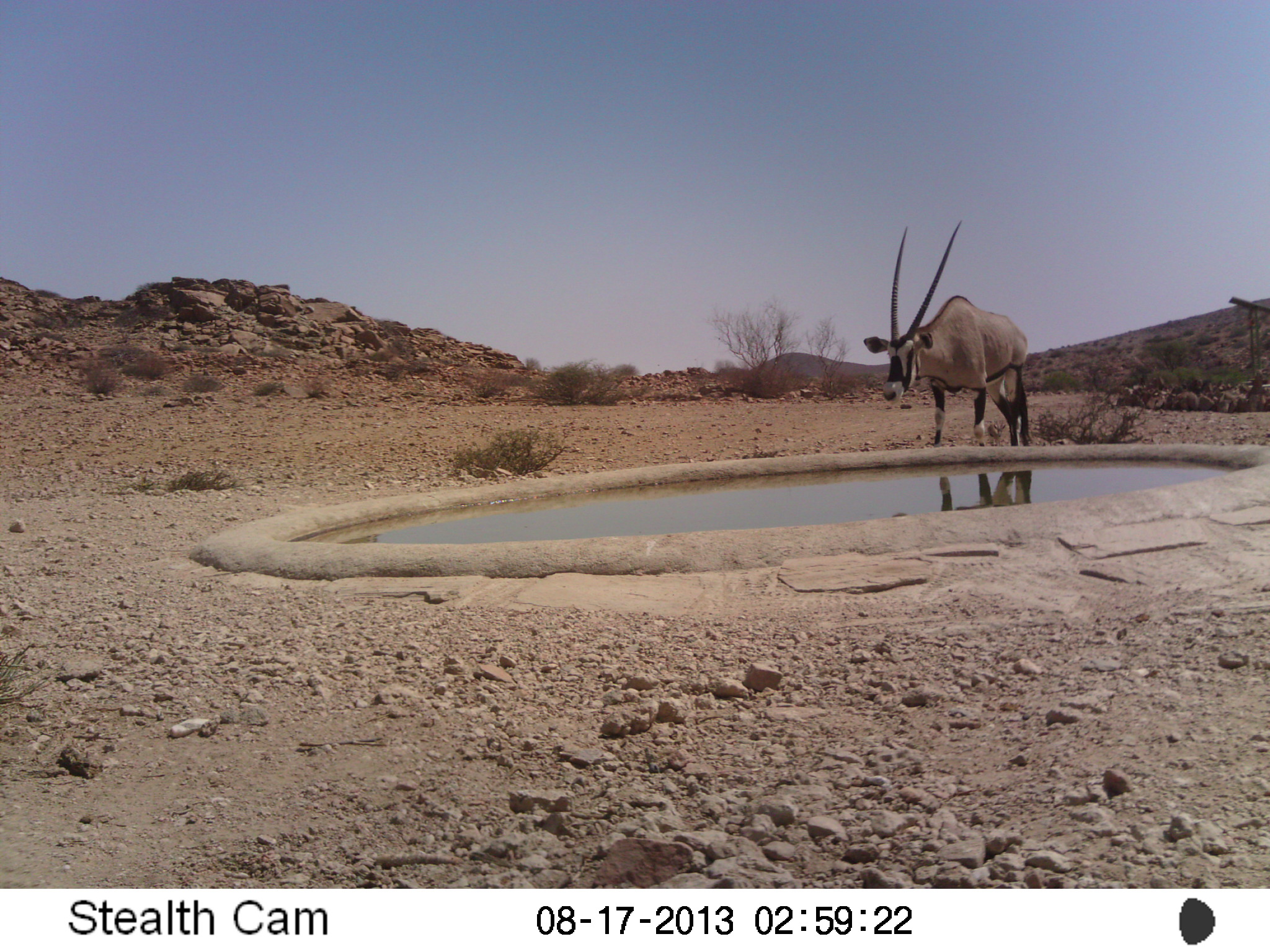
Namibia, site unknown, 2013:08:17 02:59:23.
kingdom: Animalia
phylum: Chordata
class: Mammalia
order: Artiodactyla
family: Bovidae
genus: Oryx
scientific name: Oryx gazella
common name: gemsbok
Oryx gazella (gemsbok).